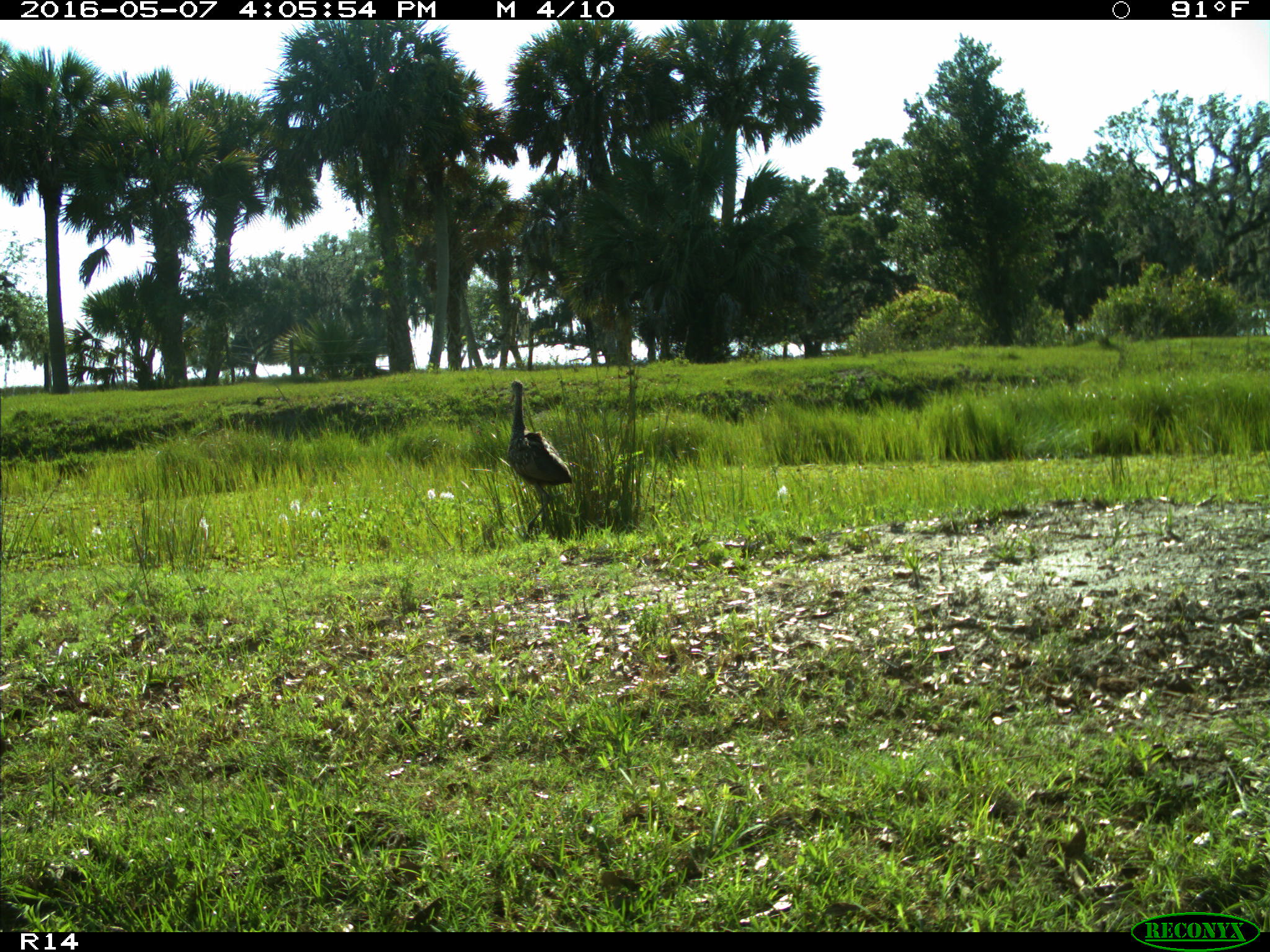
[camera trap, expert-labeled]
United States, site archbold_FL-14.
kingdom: Animalia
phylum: Chordata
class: Aves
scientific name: Aves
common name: birds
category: unidentified bird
Unidentified bird (birds) (Aves).